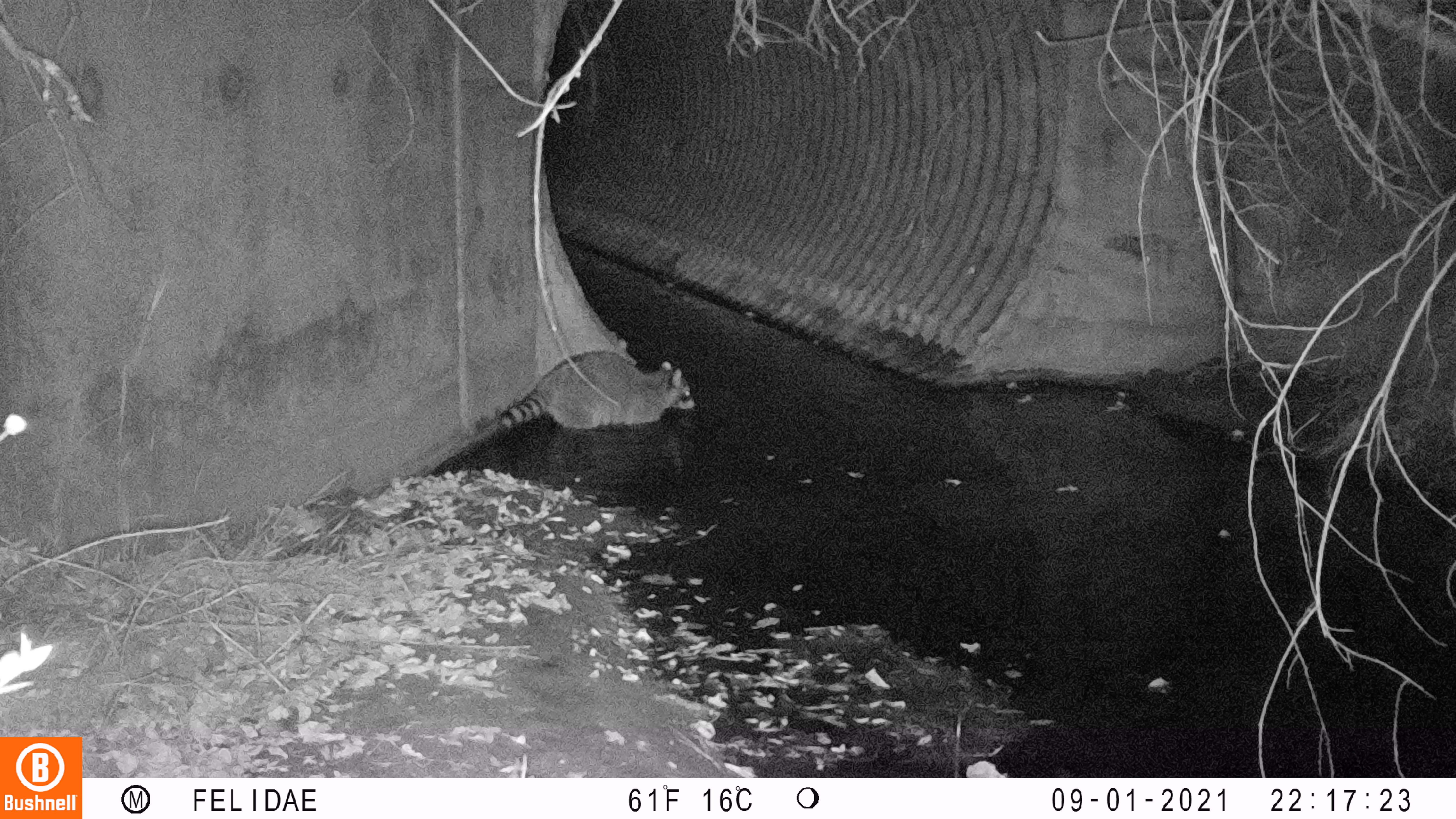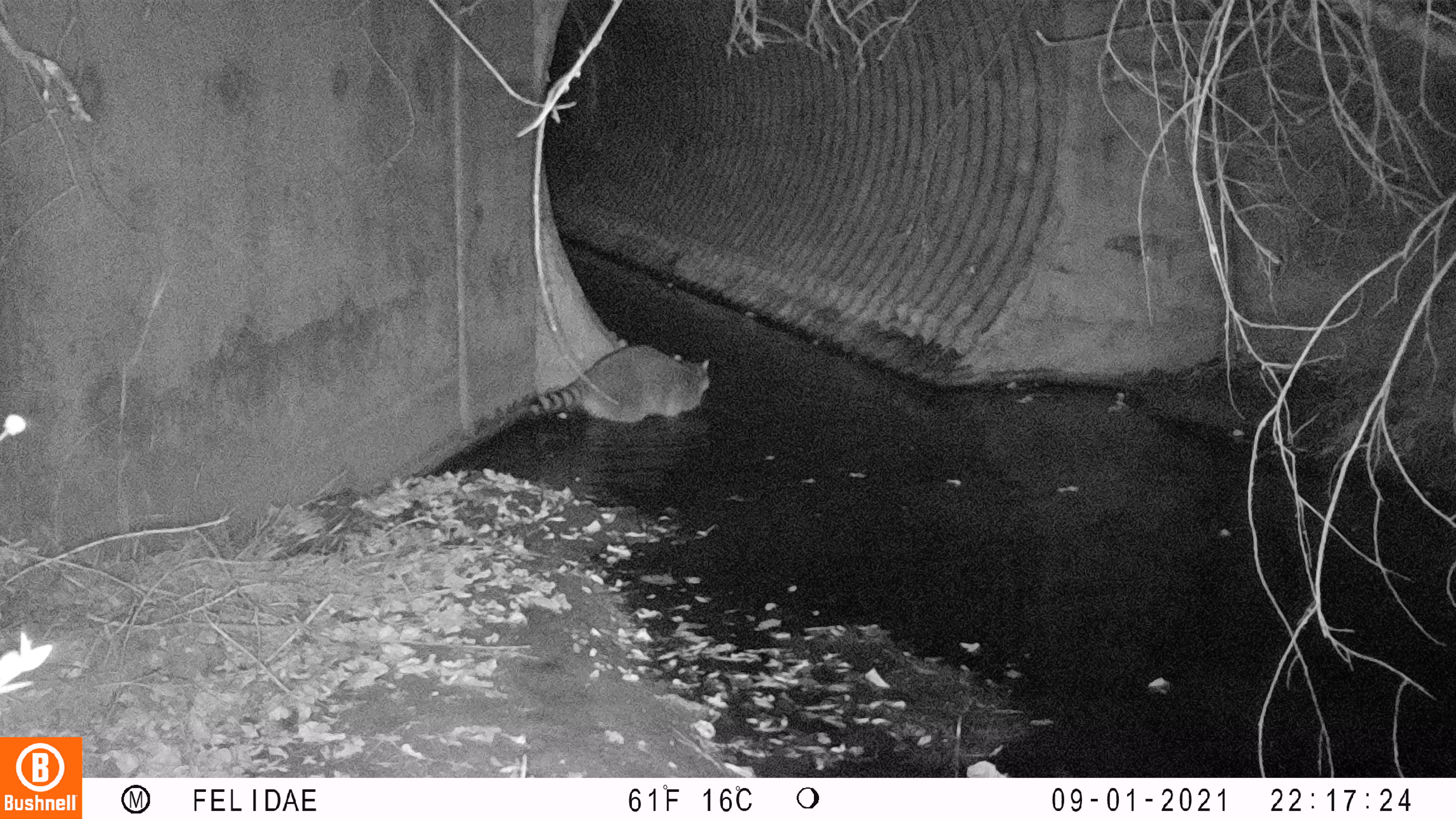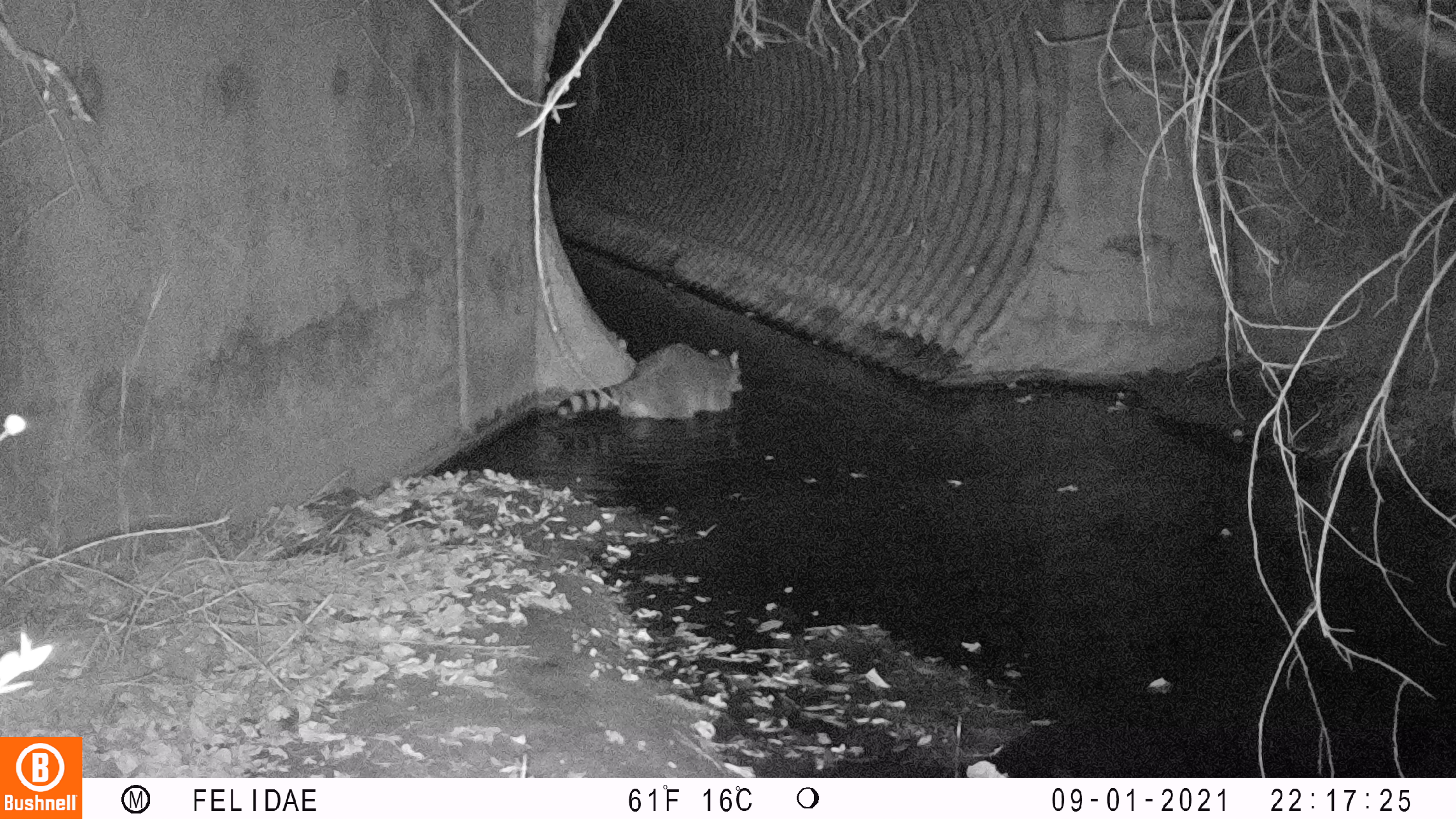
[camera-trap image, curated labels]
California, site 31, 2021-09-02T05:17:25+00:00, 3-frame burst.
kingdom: Animalia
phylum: Chordata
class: Mammalia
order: Carnivora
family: Procyonidae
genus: Procyon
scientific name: Procyon lotor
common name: raccoon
Raccoon (Procyon lotor).